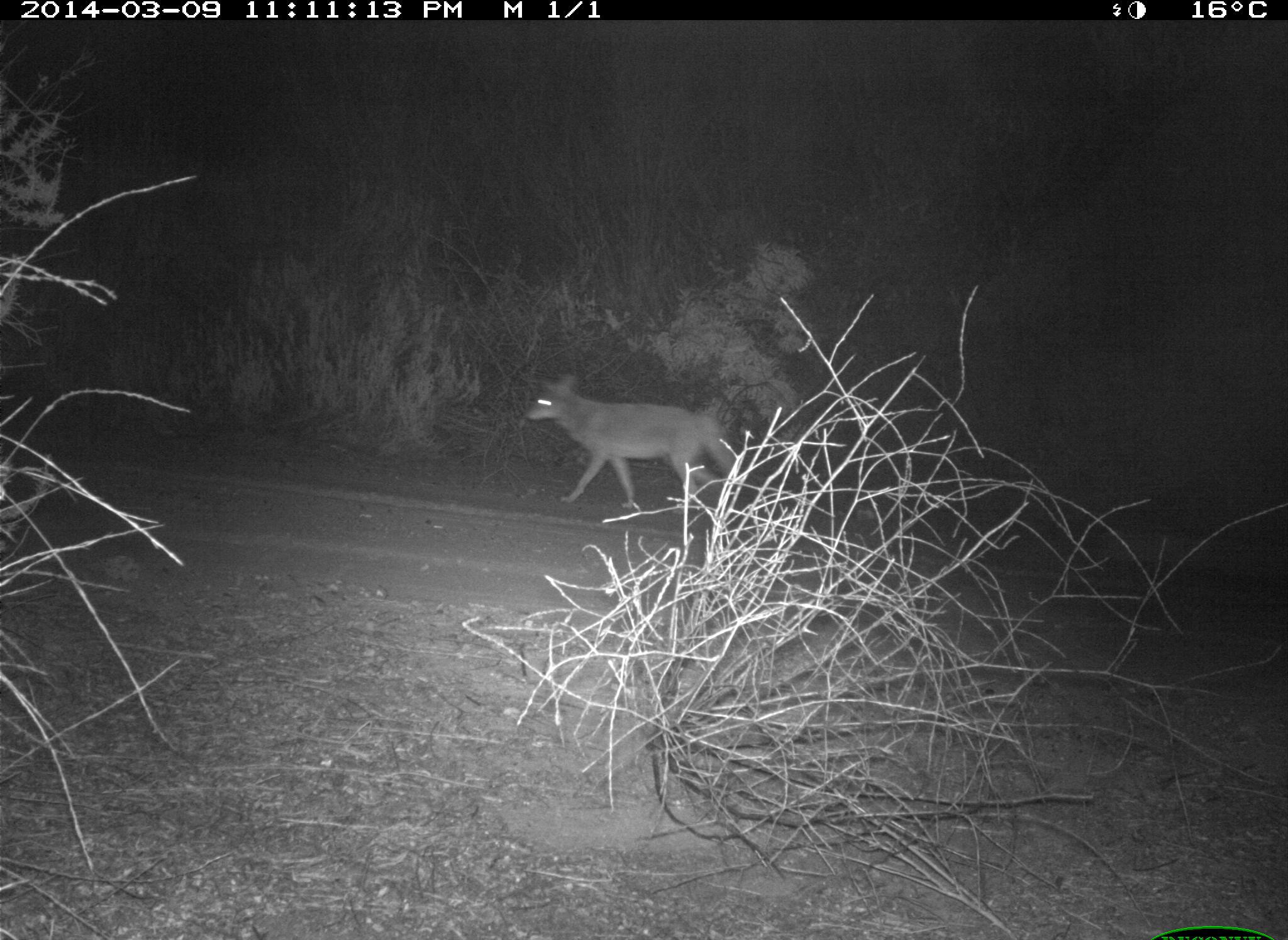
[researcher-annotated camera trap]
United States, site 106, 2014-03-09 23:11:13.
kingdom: Animalia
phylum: Chordata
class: Mammalia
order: Carnivora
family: Canidae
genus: Canis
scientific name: Canis latrans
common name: coyote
Coyote (Canis latrans).